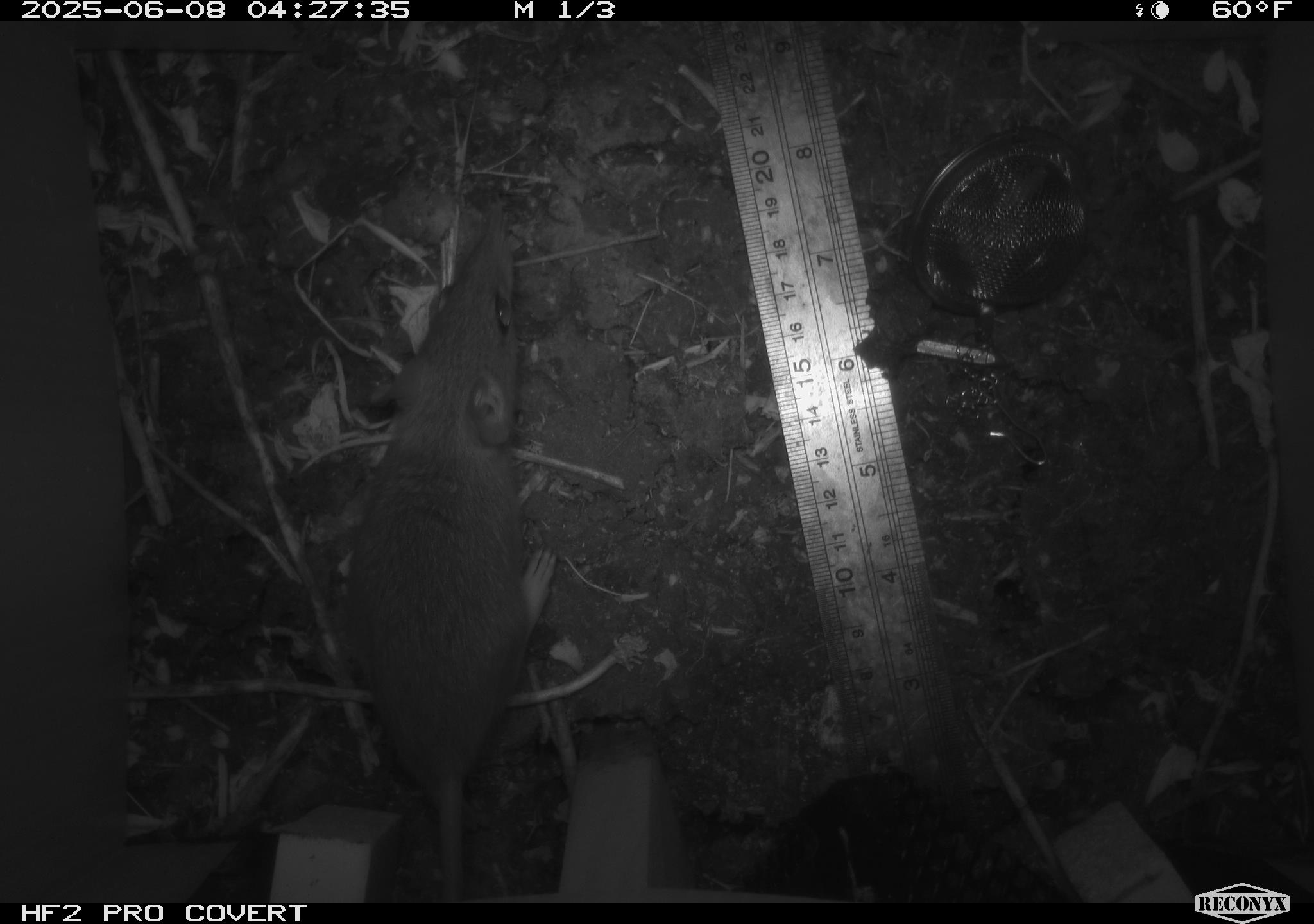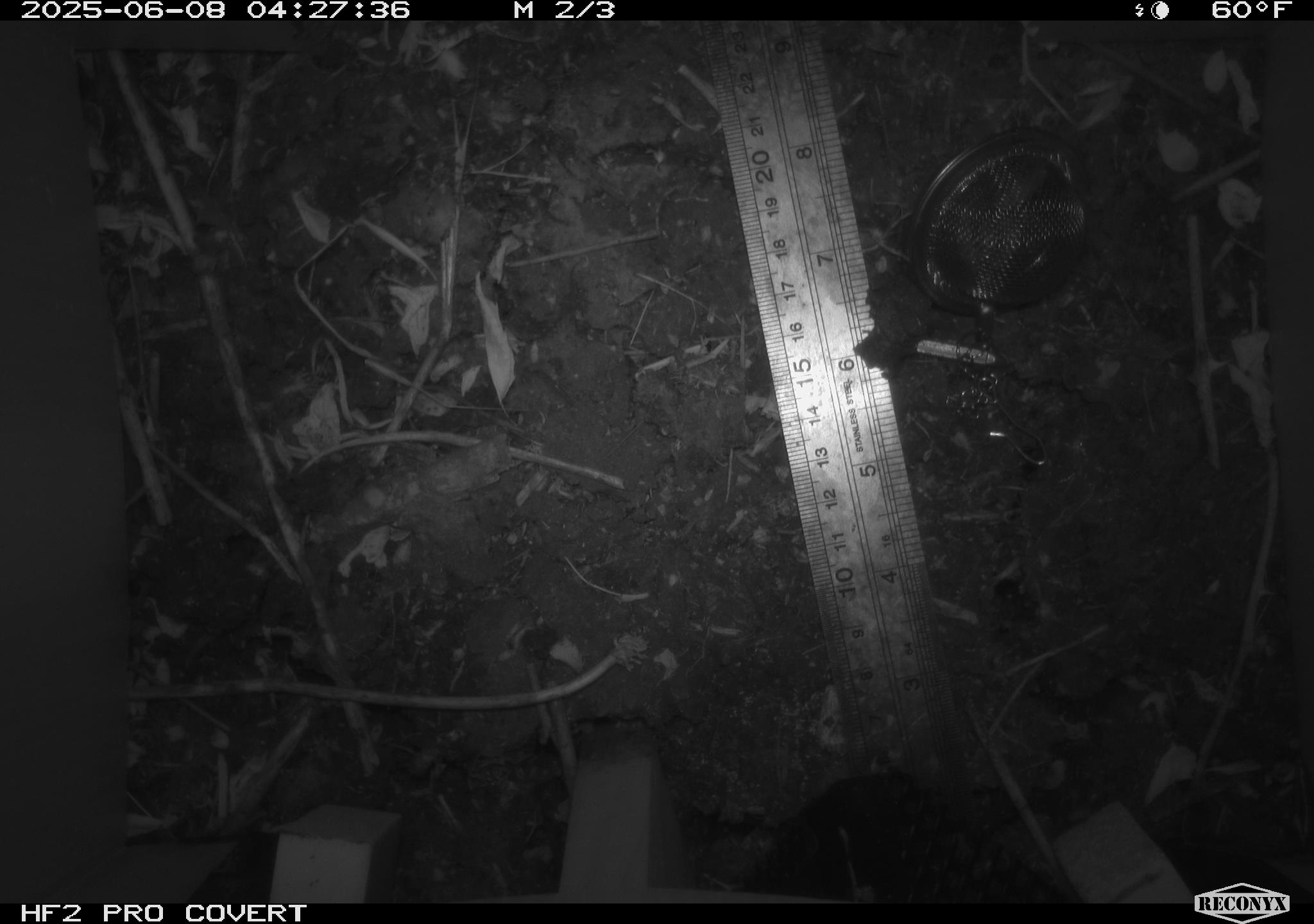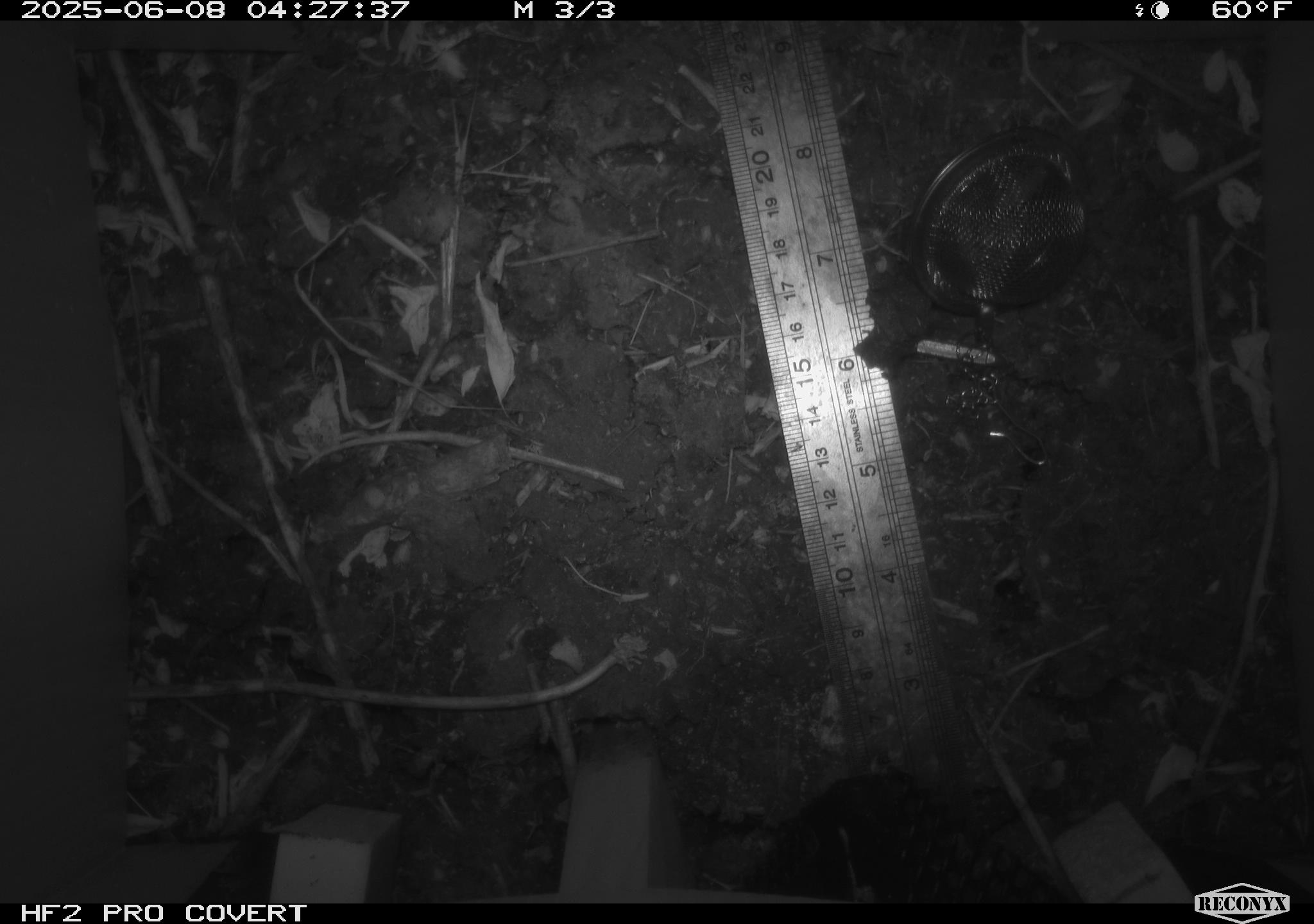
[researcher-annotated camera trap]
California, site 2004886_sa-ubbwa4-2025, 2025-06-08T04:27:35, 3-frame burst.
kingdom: Animalia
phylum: Chordata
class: Mammalia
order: Rodentia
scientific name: Rodentia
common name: rodent